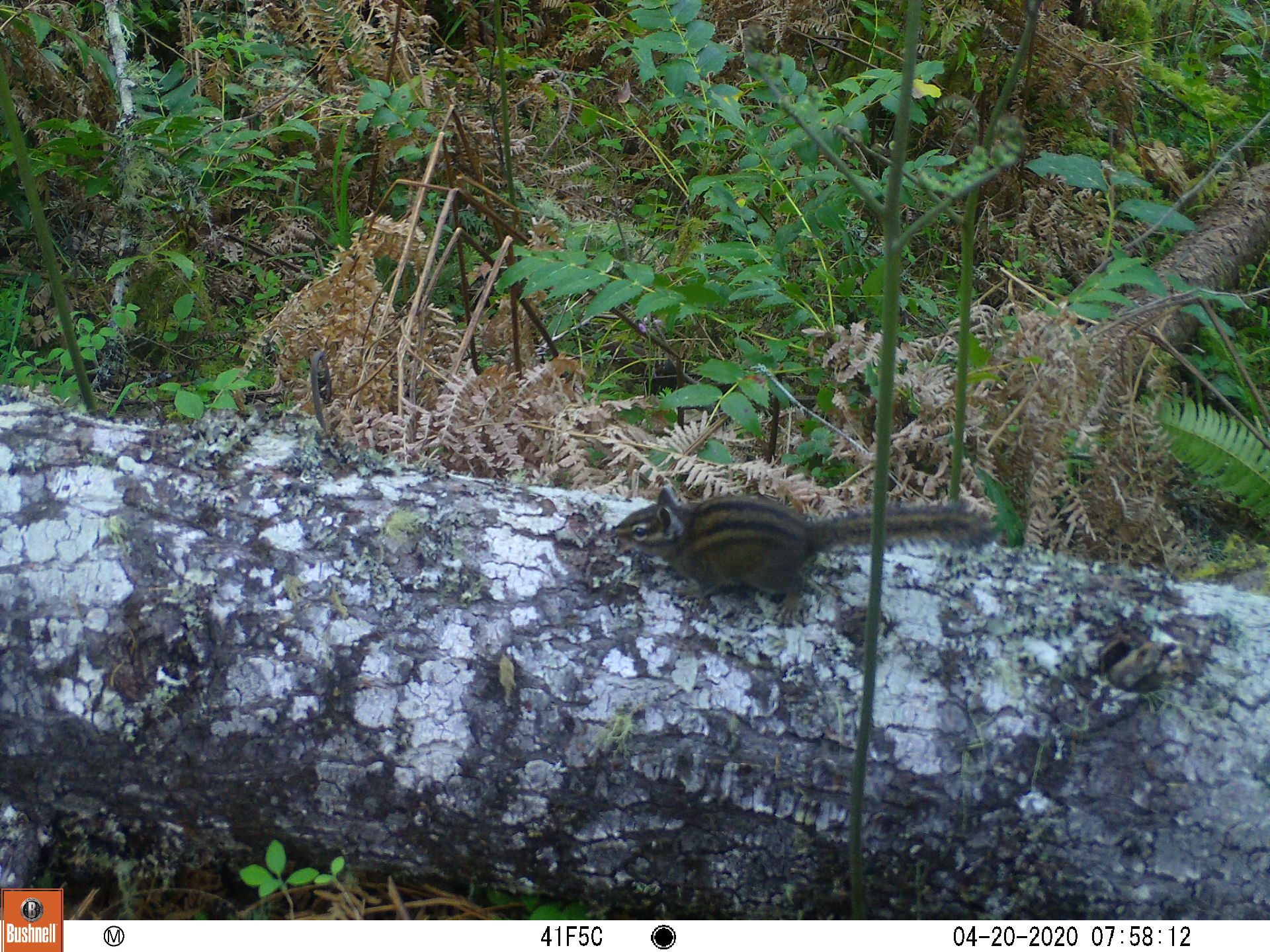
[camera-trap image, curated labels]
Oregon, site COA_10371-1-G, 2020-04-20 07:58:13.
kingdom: Animalia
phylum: Chordata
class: Mammalia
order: Rodentia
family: Sciuridae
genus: Neotamias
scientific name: Neotamias townsendii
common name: townsend's chipmunk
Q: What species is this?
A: Townsend's chipmunk (Neotamias townsendii).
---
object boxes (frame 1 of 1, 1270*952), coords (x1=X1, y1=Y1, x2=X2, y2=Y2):
townsend's chipmunk: (x1=607, y1=472, x2=999, y2=610)